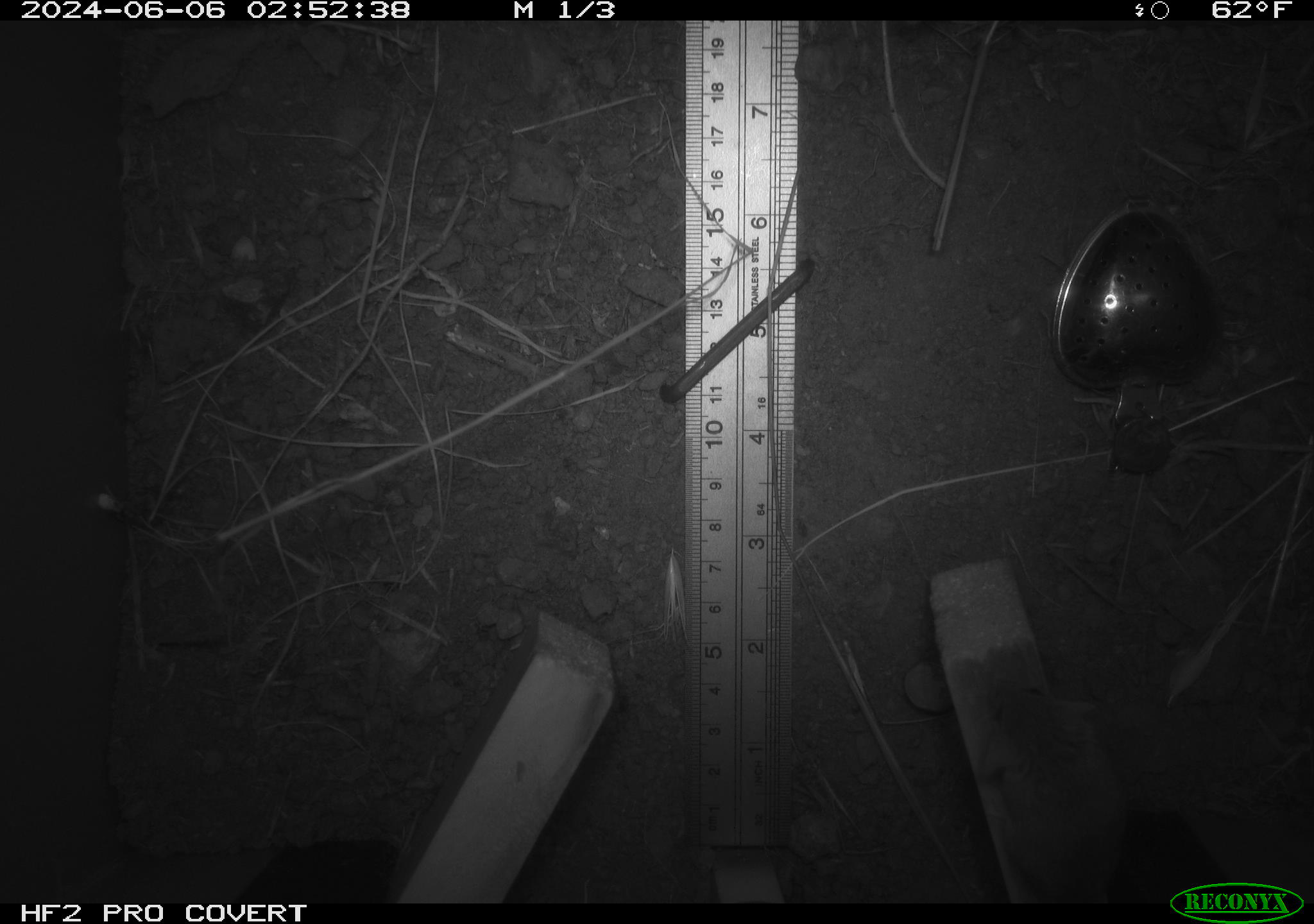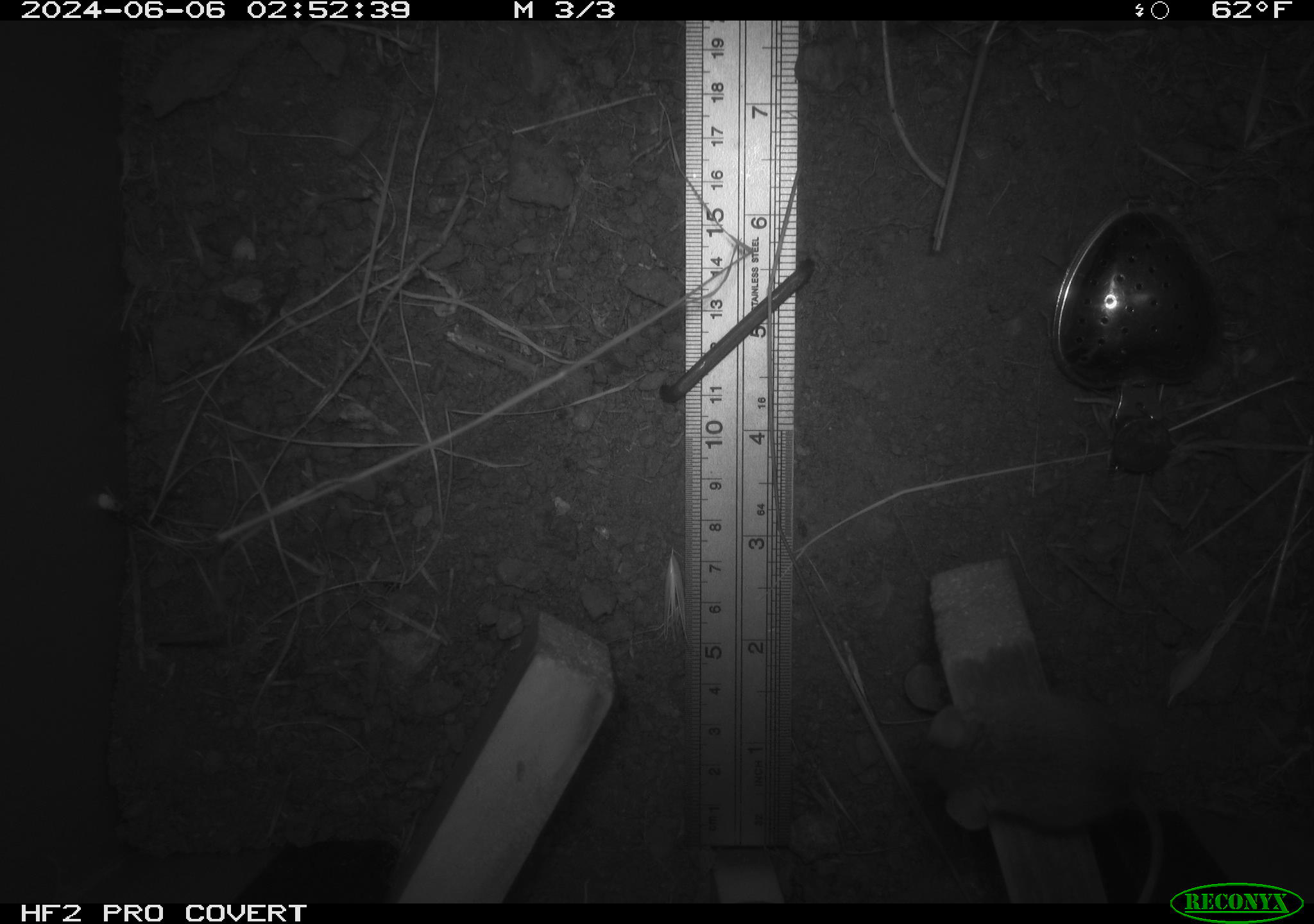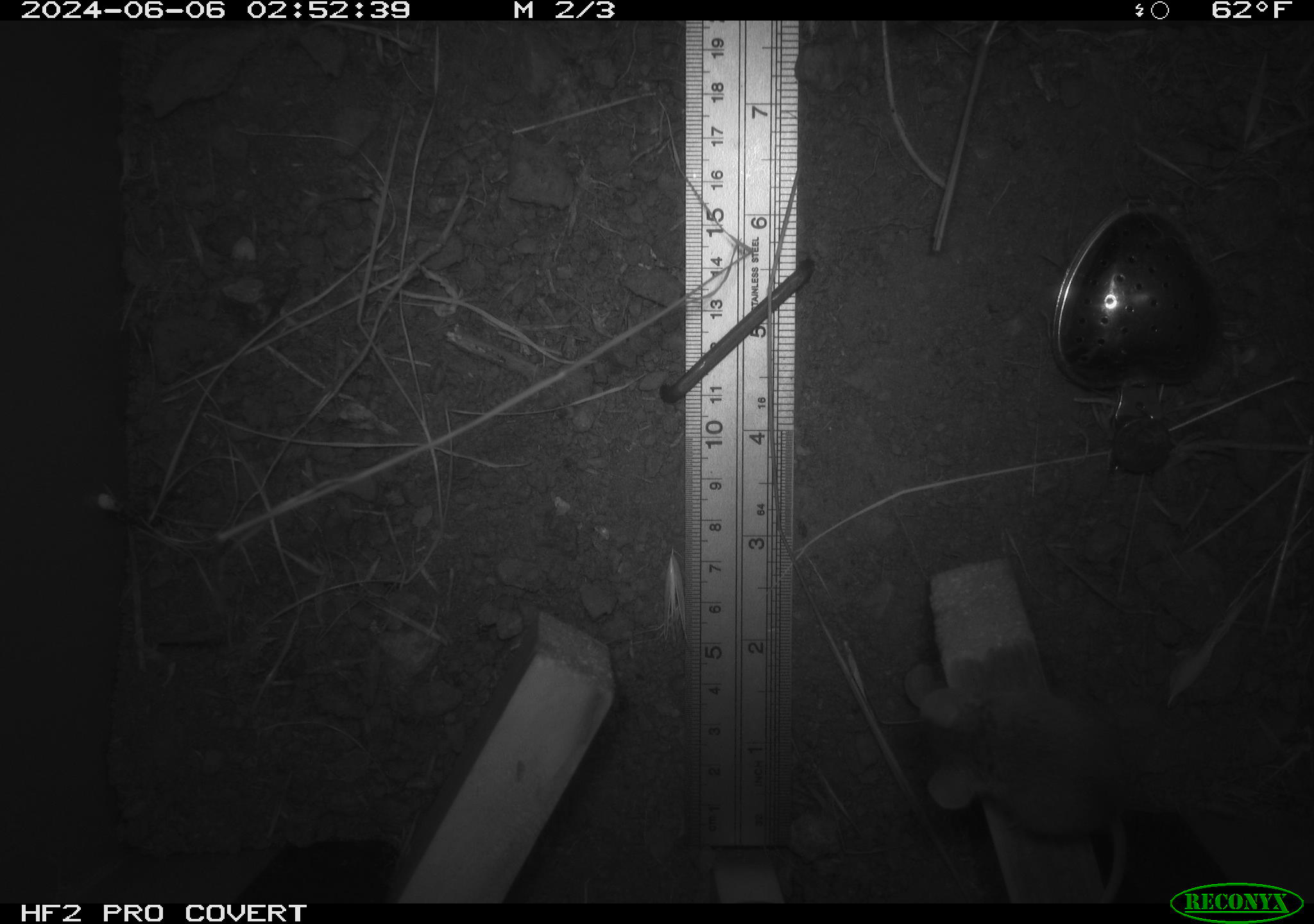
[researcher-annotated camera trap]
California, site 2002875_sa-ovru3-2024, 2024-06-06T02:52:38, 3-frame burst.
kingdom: Animalia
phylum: Chordata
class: Mammalia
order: Rodentia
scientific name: Rodentia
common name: mouse species